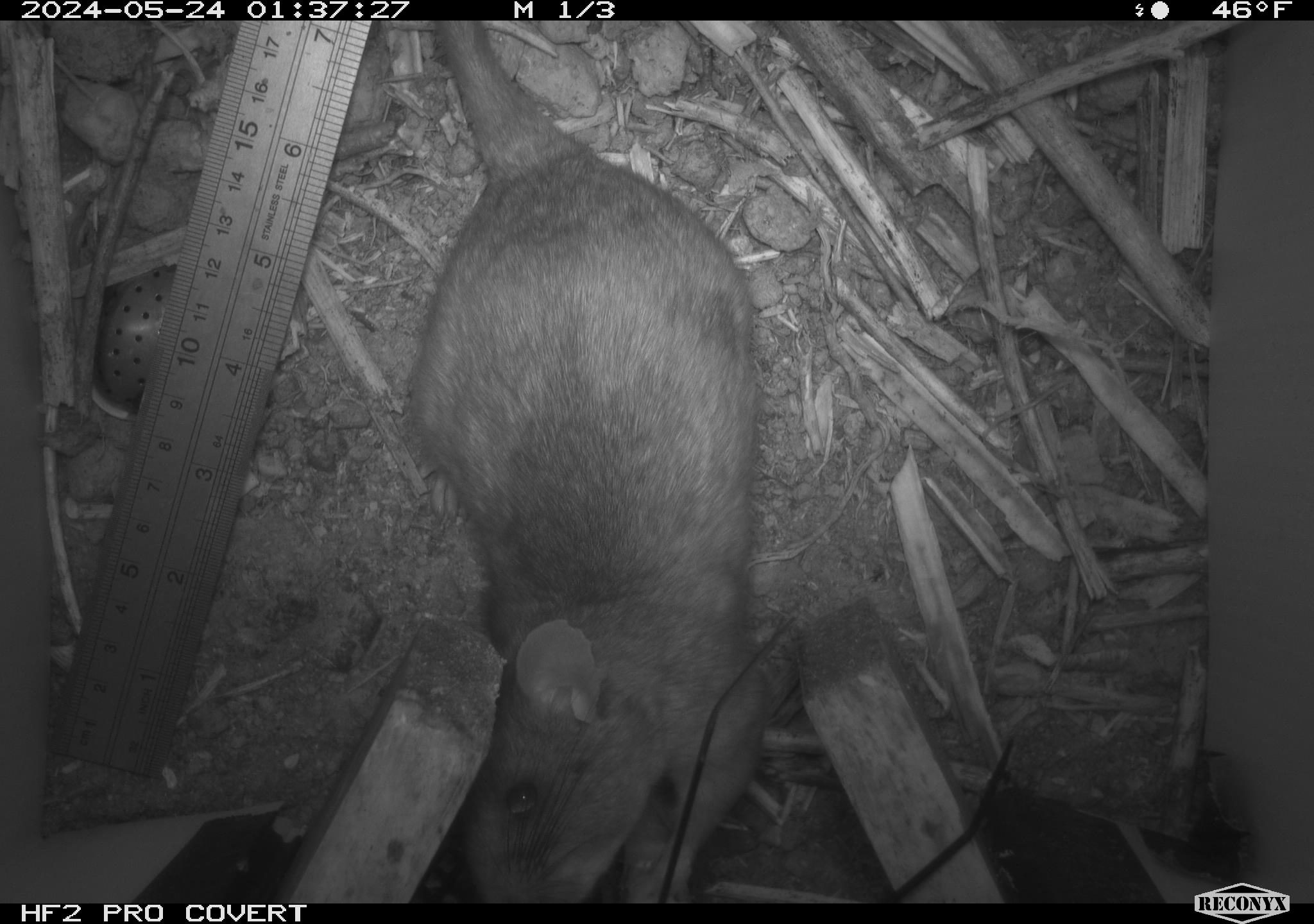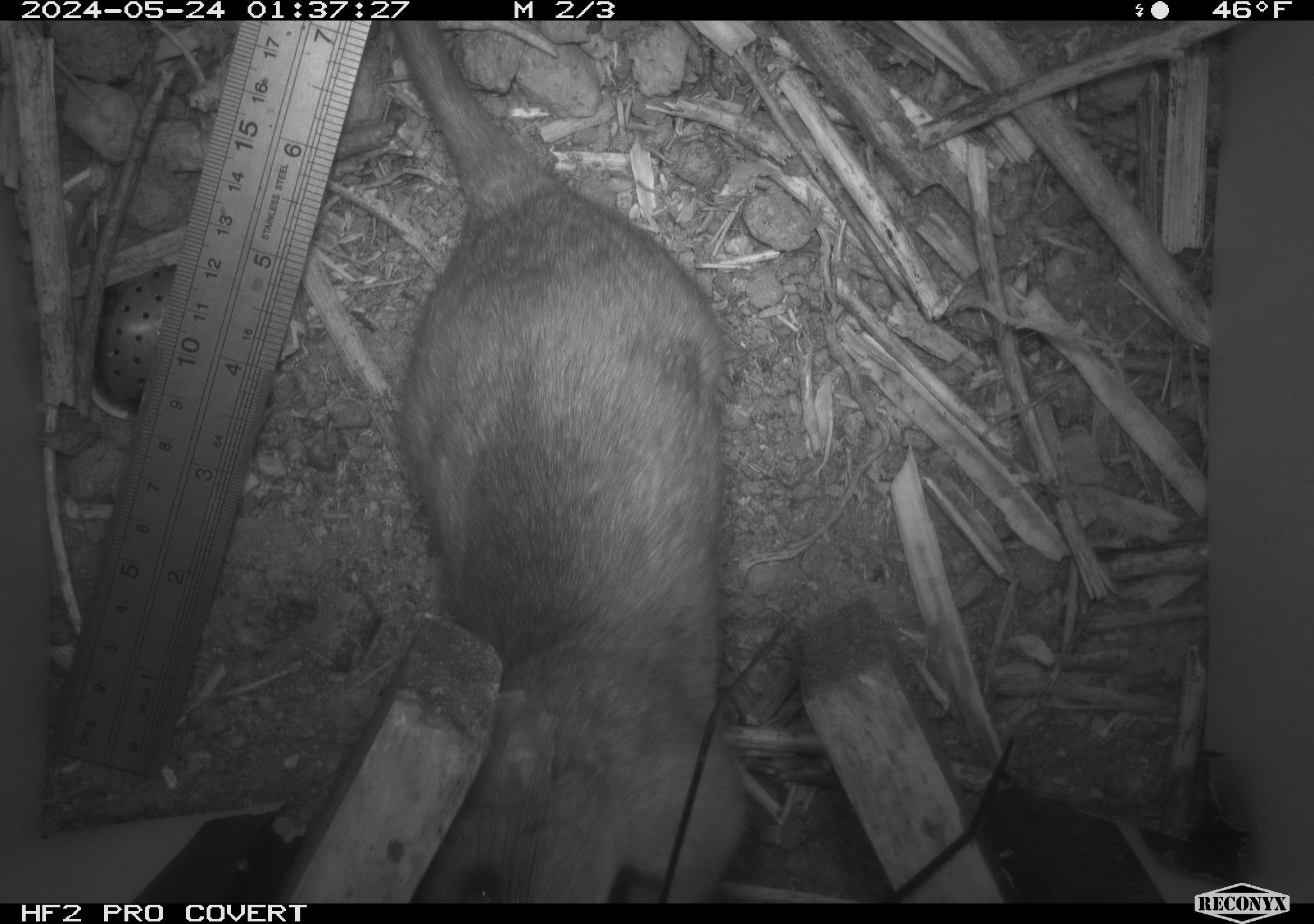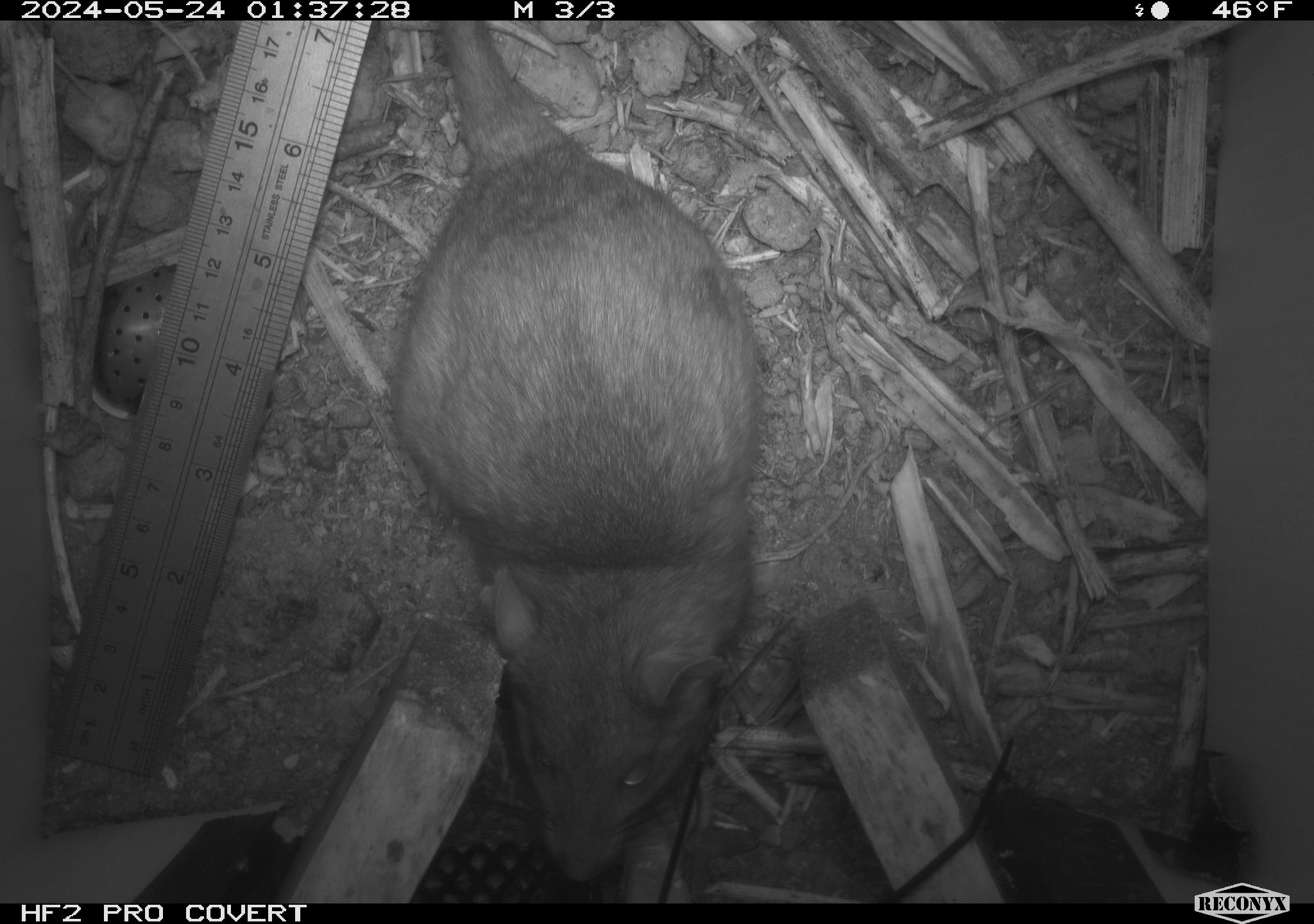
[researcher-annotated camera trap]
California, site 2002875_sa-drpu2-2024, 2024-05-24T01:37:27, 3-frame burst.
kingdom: Animalia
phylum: Chordata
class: Mammalia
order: Rodentia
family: Cricetidae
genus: Neotoma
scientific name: Neotoma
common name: pack rat or woodrat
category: neotoma species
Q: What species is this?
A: Neotoma species (pack rat or woodrat) (Neotoma).